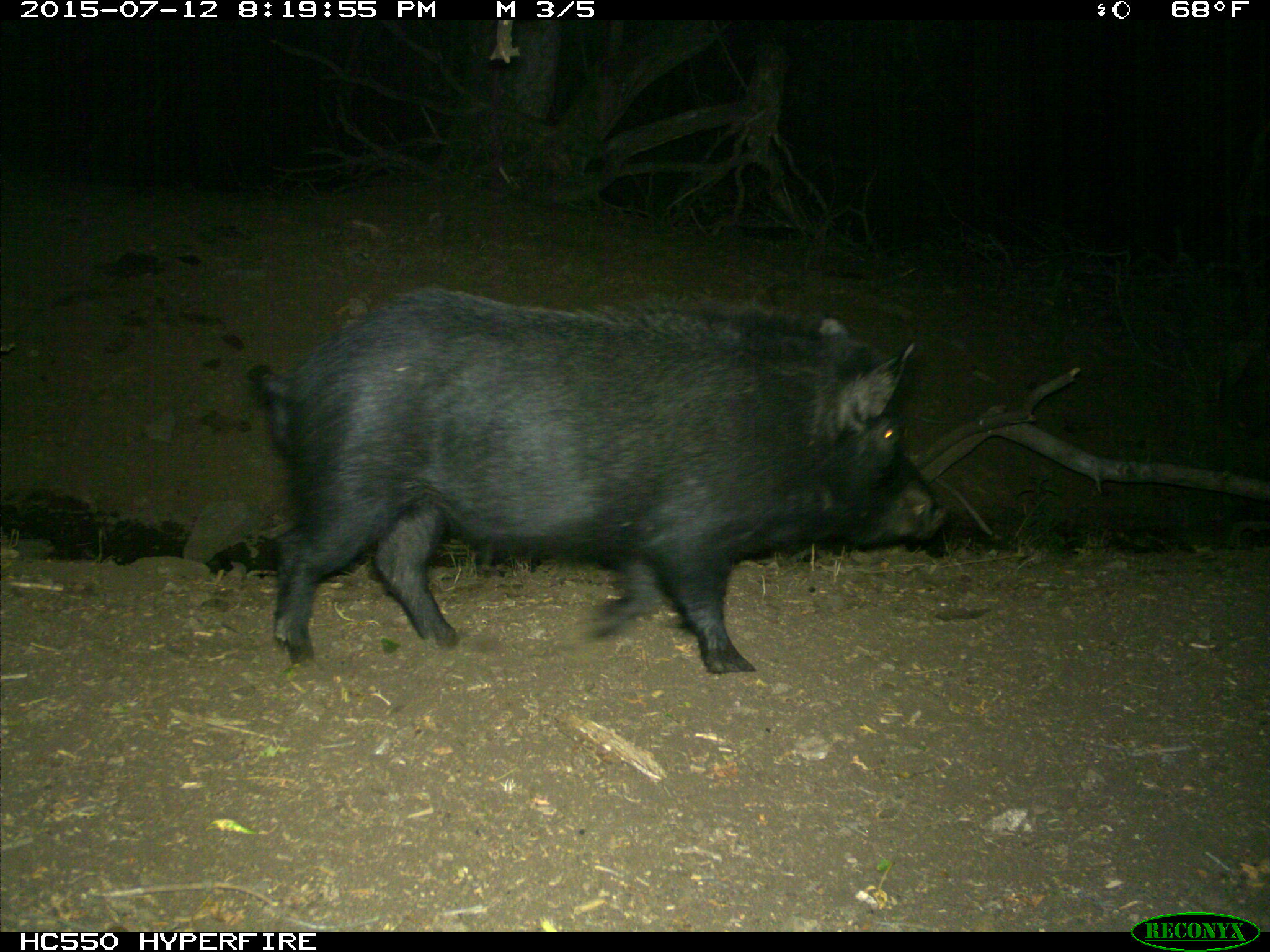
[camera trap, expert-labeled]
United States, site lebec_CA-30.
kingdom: Animalia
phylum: Chordata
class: Mammalia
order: Artiodactyla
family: Suidae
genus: Sus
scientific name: Sus scrofa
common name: wild boar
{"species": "Sus scrofa (wild boar)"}